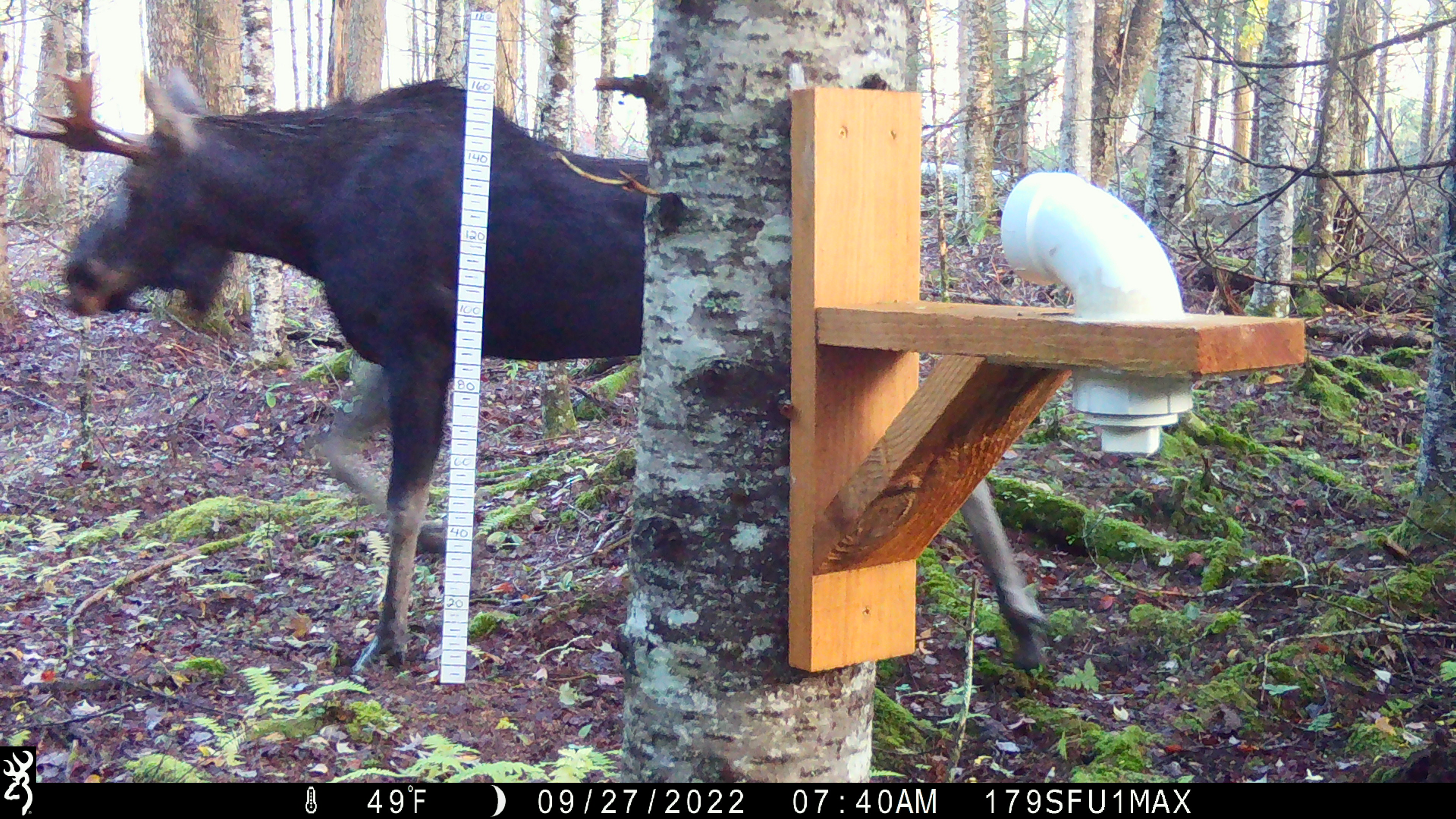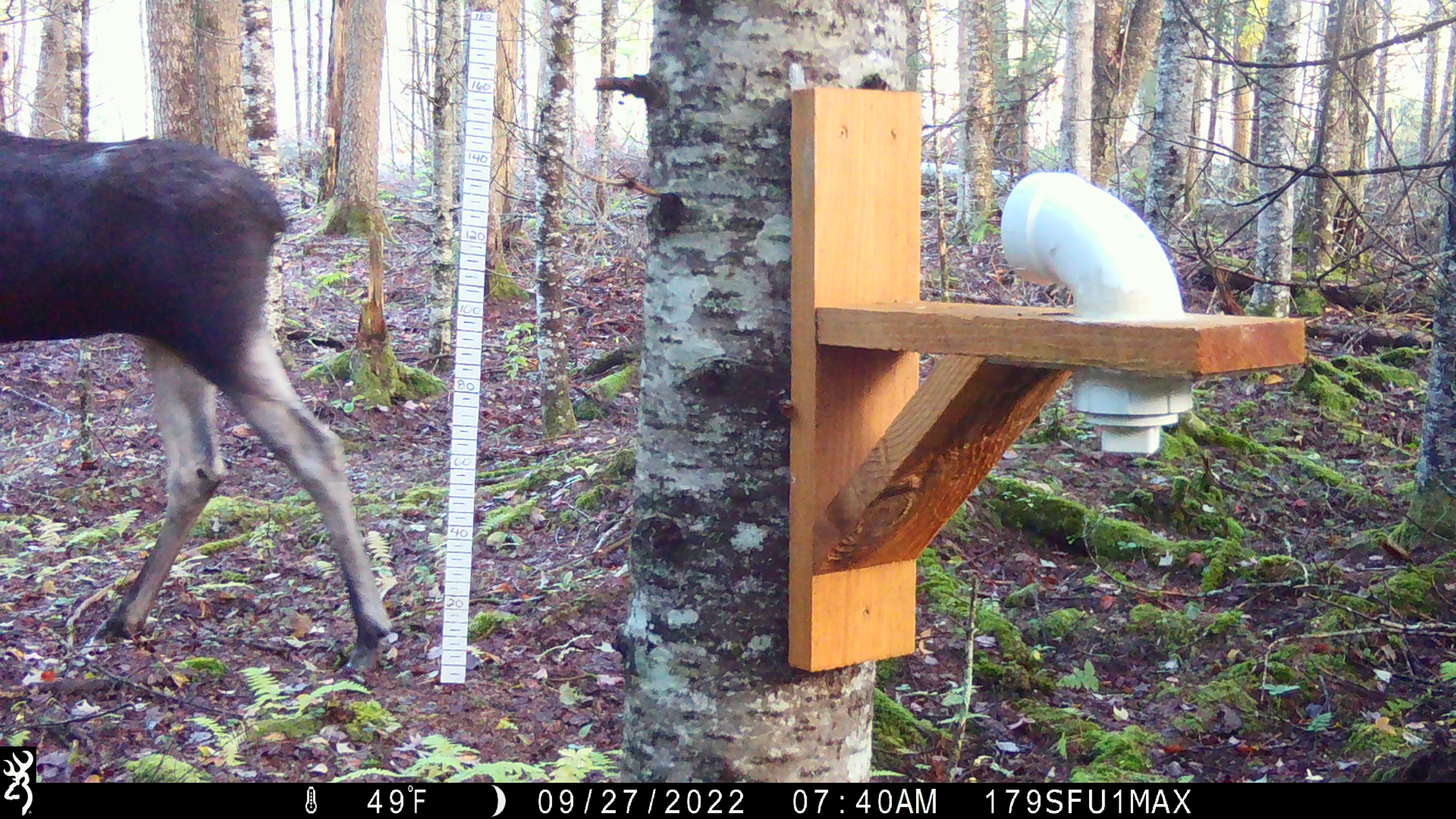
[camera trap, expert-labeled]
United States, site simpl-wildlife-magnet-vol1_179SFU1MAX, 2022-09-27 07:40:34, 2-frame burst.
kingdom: Animalia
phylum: Chordata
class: Mammalia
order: Artiodactyla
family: Cervidae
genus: Alces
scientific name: Alces alces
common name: moose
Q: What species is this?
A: Moose (Alces alces).